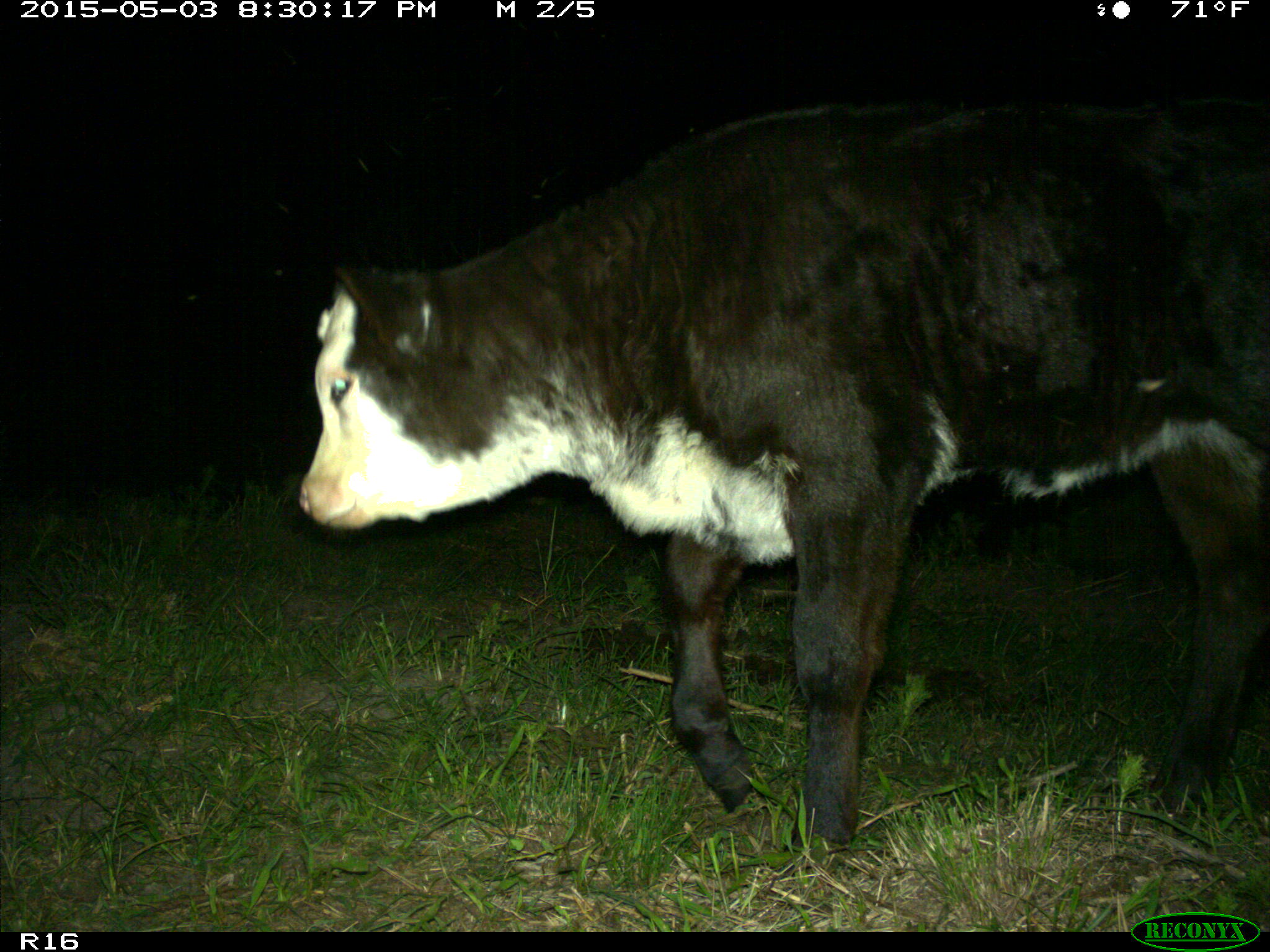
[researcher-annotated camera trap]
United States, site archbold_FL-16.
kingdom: Animalia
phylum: Chordata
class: Mammalia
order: Artiodactyla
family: Bovidae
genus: Bos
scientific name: Bos taurus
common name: domestic cow